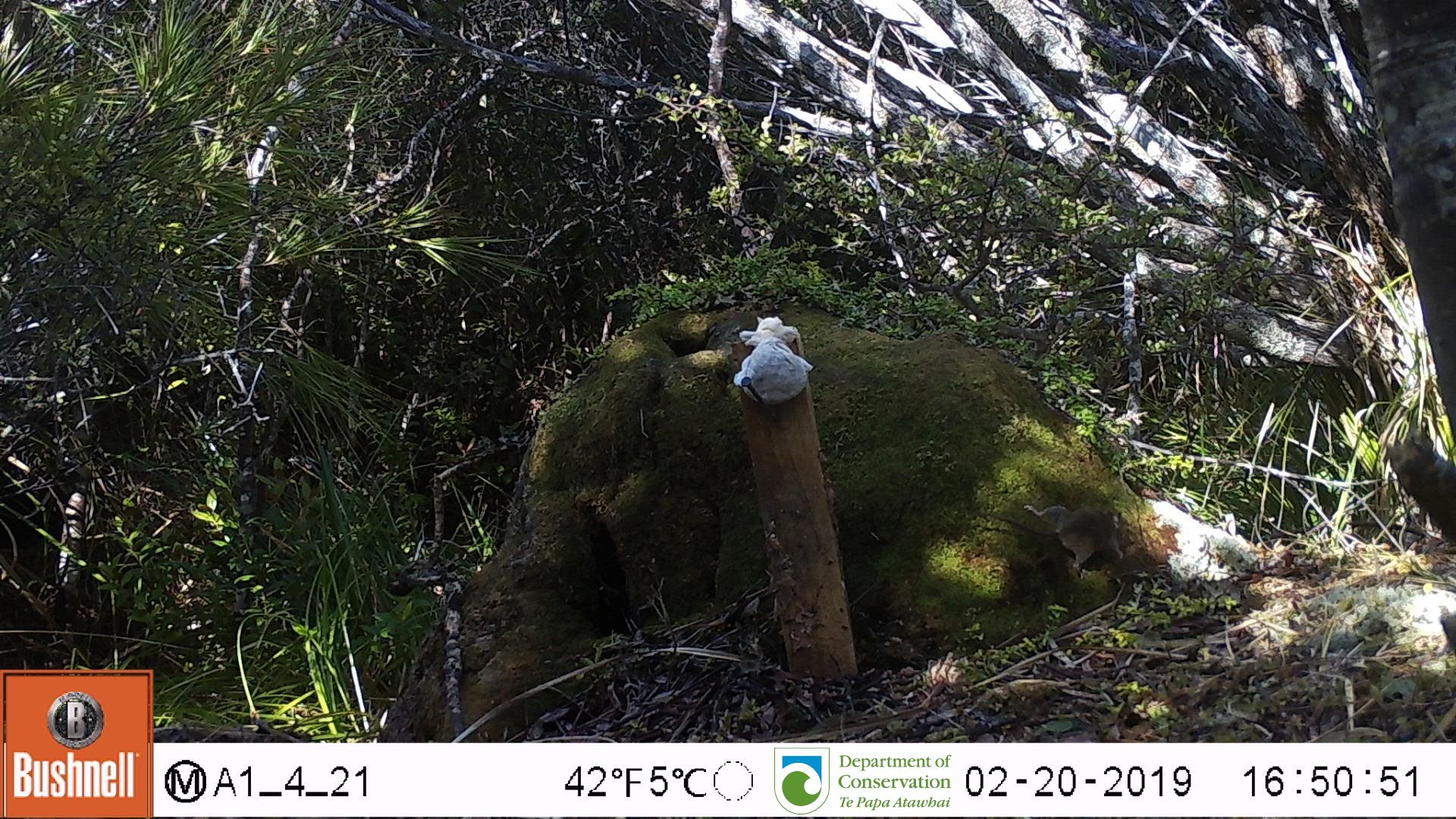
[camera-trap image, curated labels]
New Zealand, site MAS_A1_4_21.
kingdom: Animalia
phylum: Chordata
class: Mammalia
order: Rodentia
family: Muridae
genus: Mus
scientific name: Mus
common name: mouse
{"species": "mouse (Mus)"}